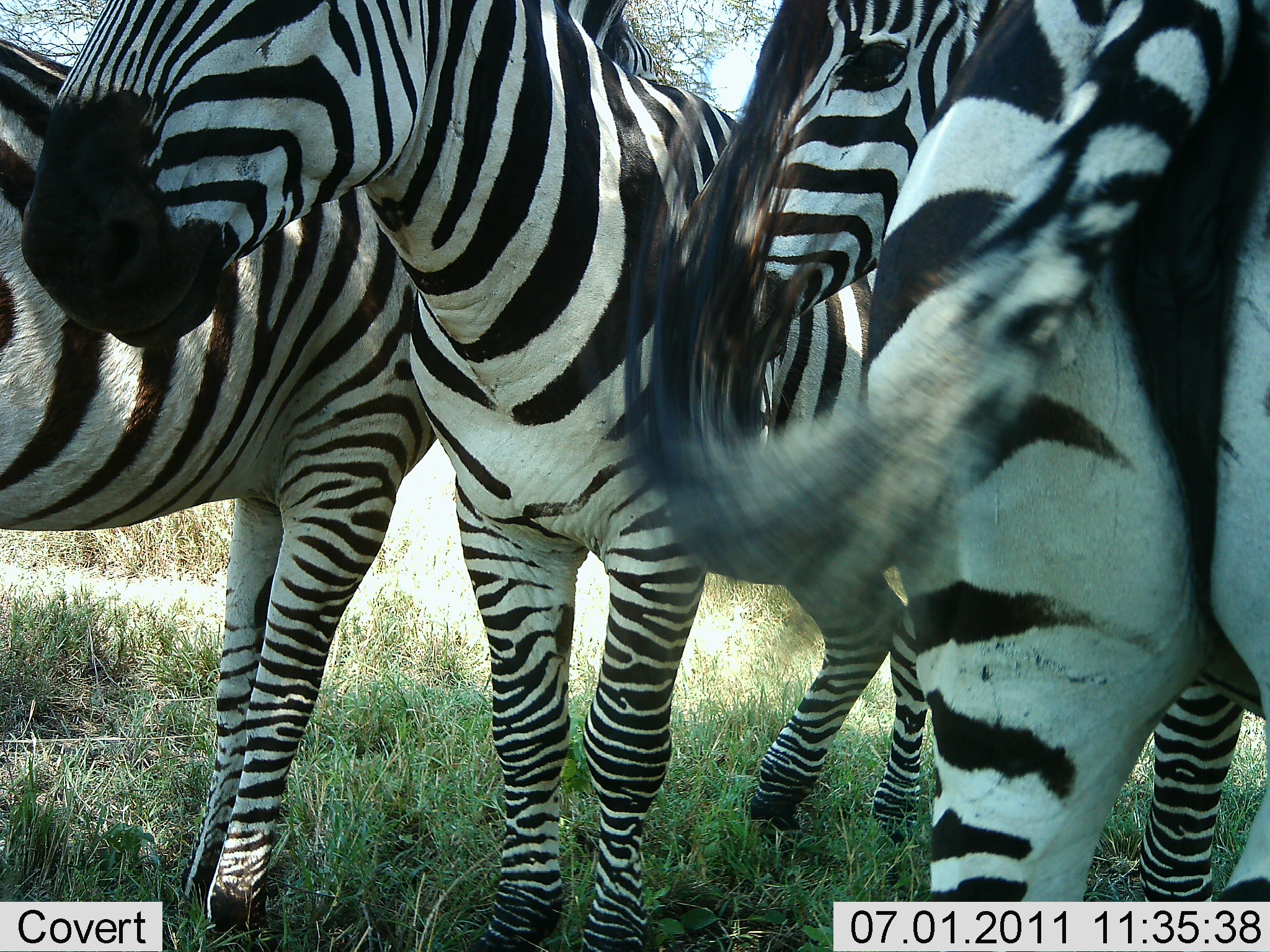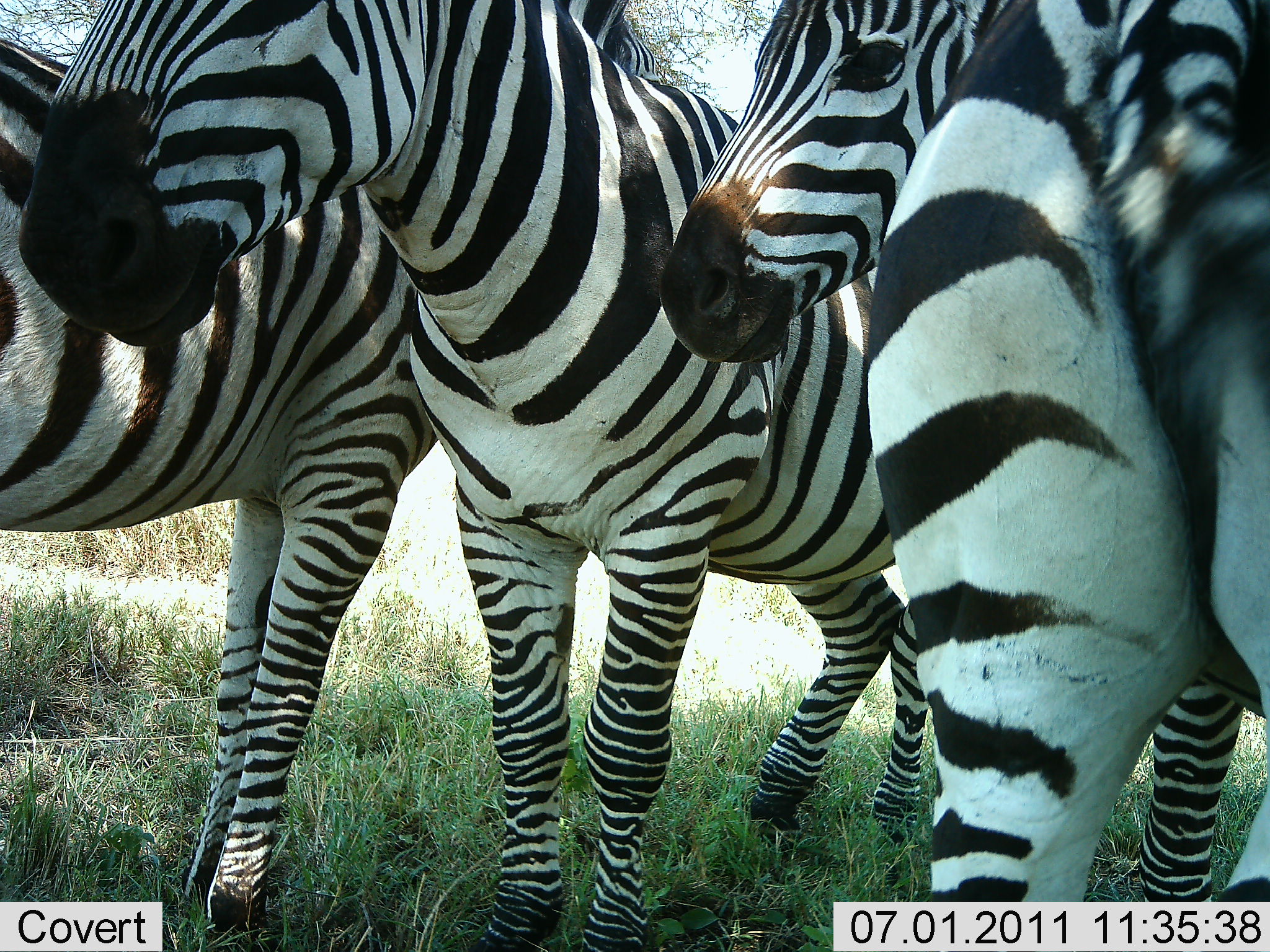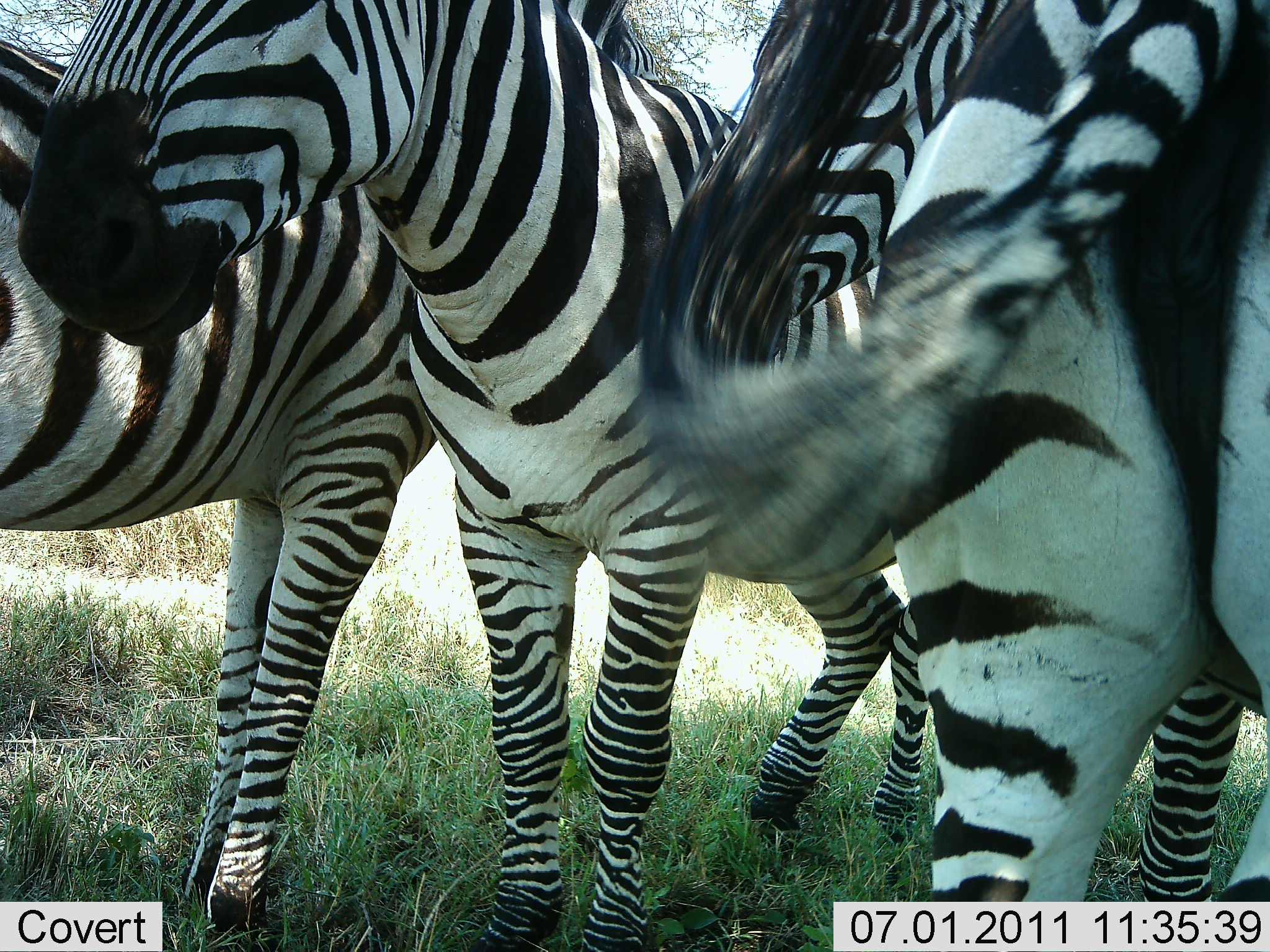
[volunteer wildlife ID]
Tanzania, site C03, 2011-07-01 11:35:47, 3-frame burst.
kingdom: Animalia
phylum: Chordata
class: Mammalia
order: Perissodactyla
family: Equidae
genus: Equus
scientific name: Equus quagga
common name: plains zebra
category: zebra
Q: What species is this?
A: Zebra (plains zebra) (Equus quagga).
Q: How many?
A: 4.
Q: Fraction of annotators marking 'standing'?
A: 91%.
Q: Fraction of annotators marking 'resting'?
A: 0%.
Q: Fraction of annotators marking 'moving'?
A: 0%.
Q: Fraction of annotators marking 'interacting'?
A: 9%.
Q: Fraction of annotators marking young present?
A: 0%.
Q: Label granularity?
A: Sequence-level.